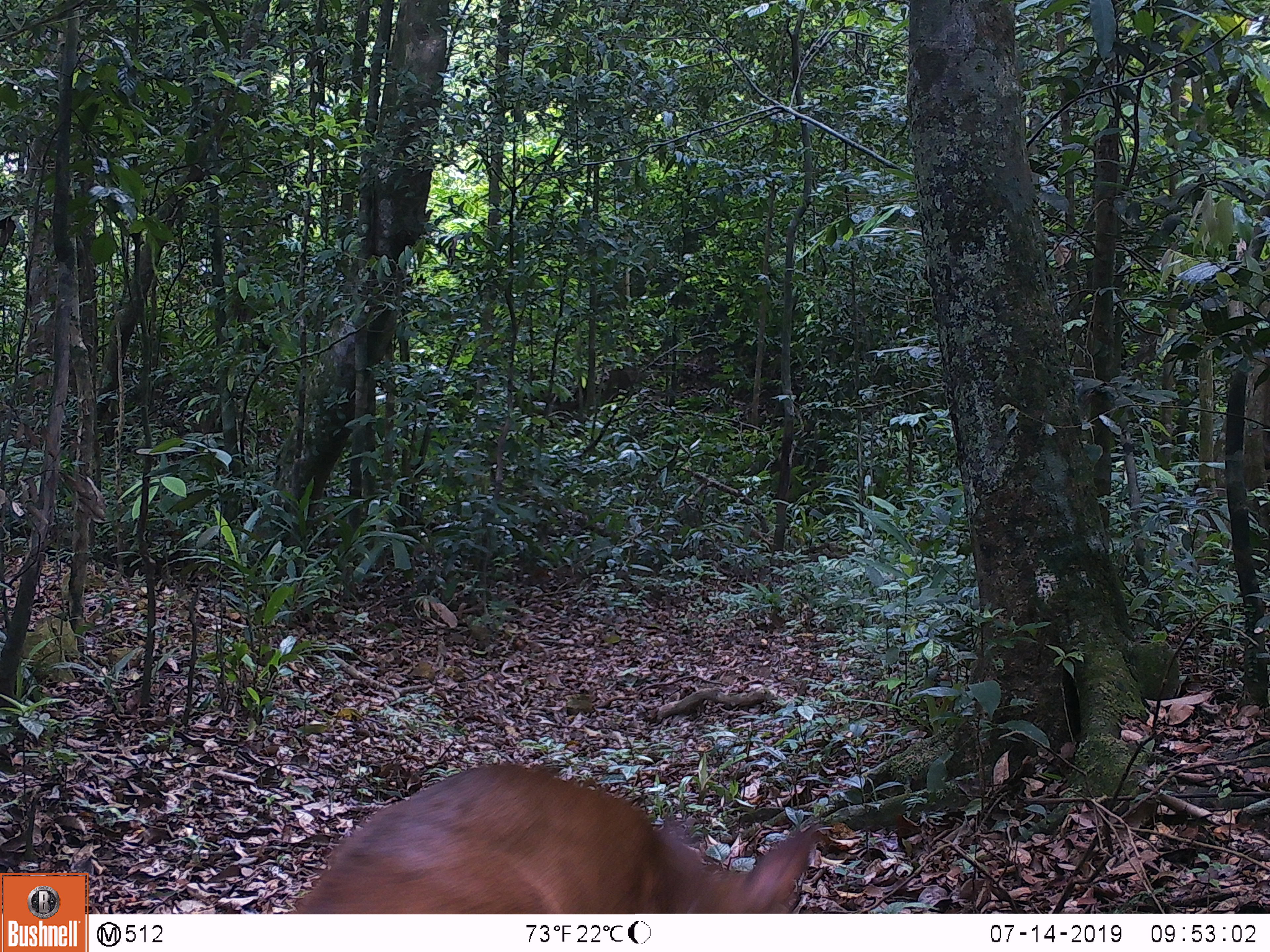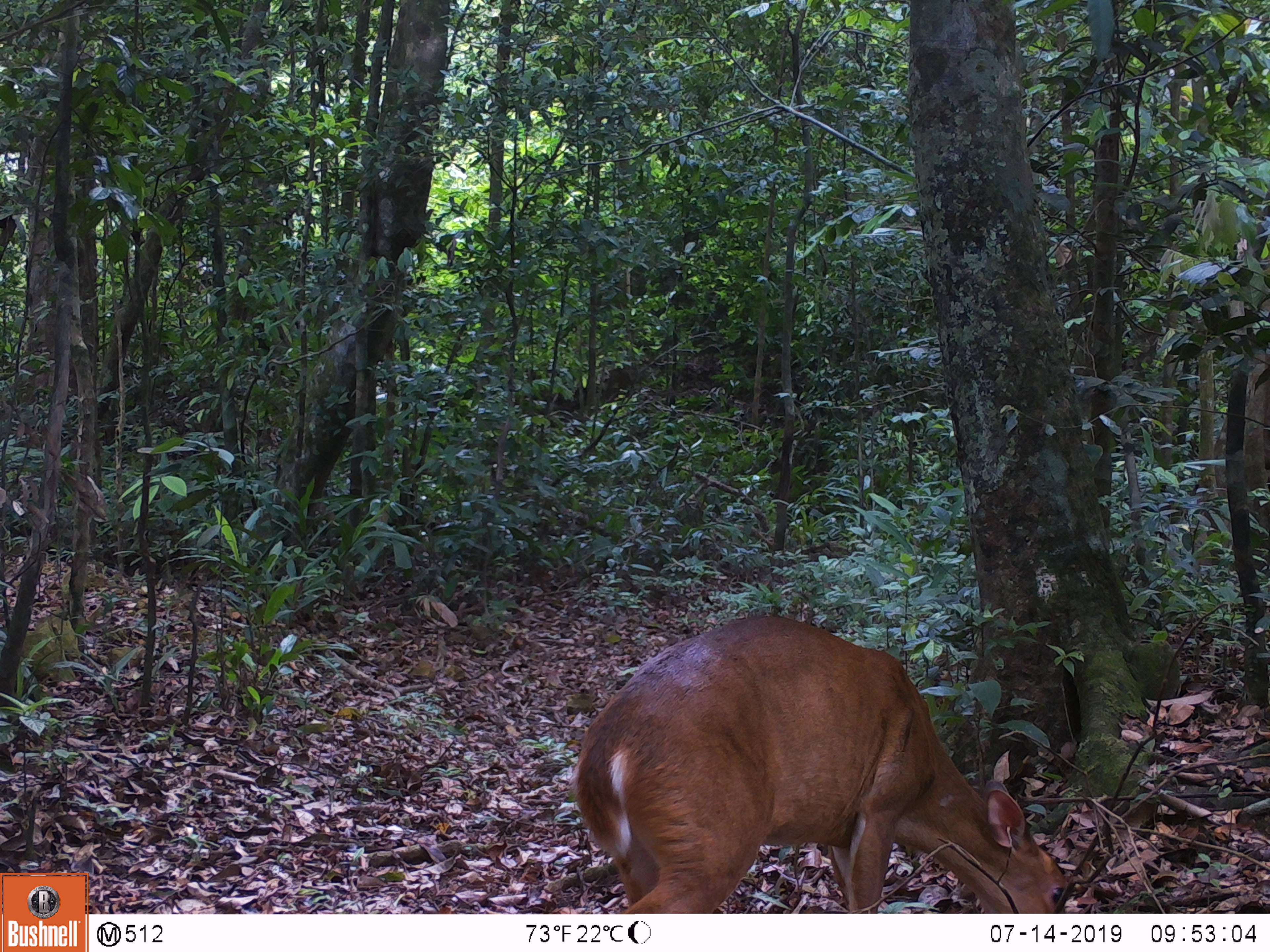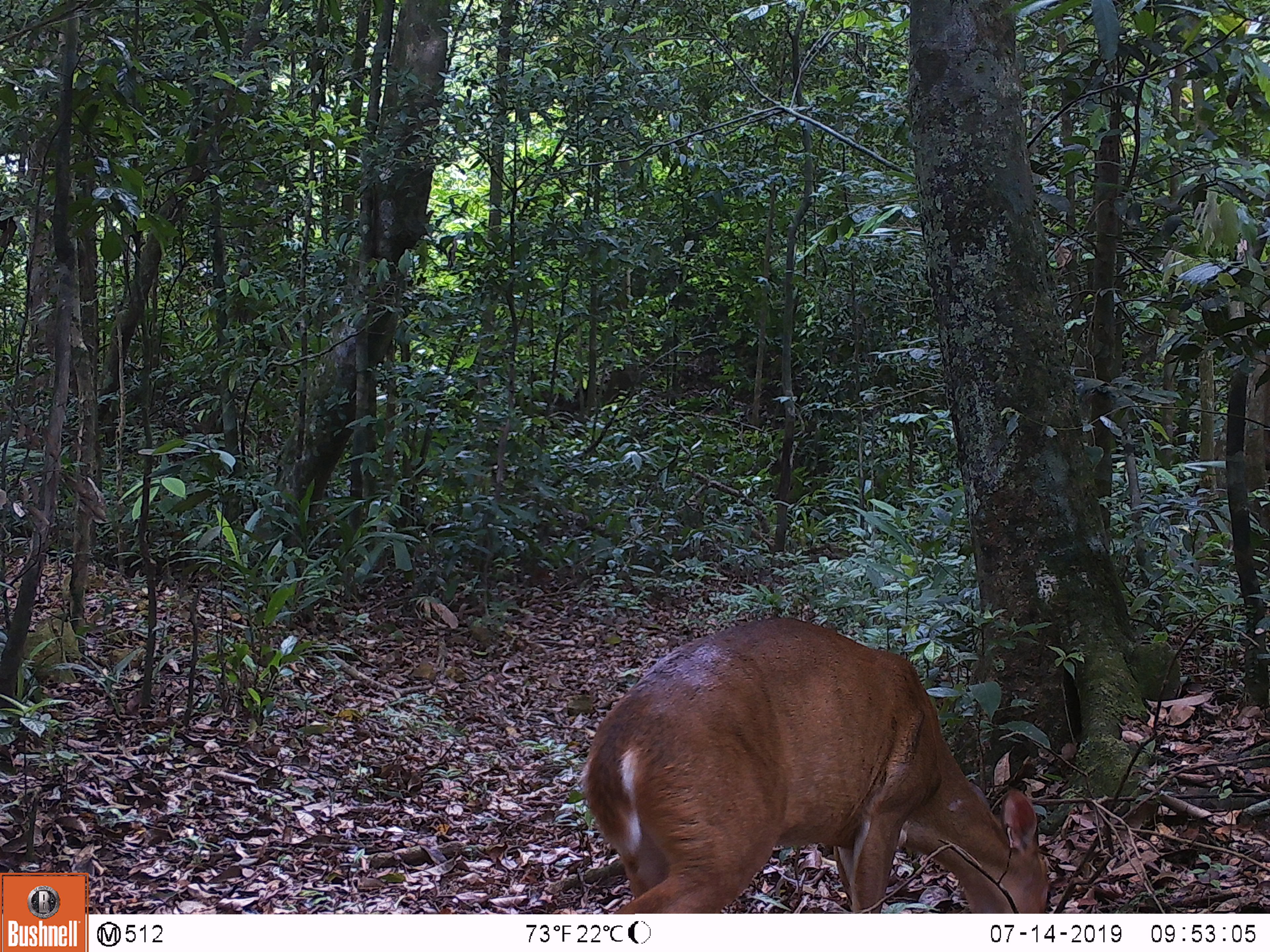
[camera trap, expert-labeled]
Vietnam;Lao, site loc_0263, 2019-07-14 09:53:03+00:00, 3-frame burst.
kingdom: Animalia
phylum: Chordata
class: Mammalia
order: Artiodactyla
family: Cervidae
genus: Muntiacus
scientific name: Muntiacus vuquangensis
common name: large-antlered muntjac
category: large antlered muntjac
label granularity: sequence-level